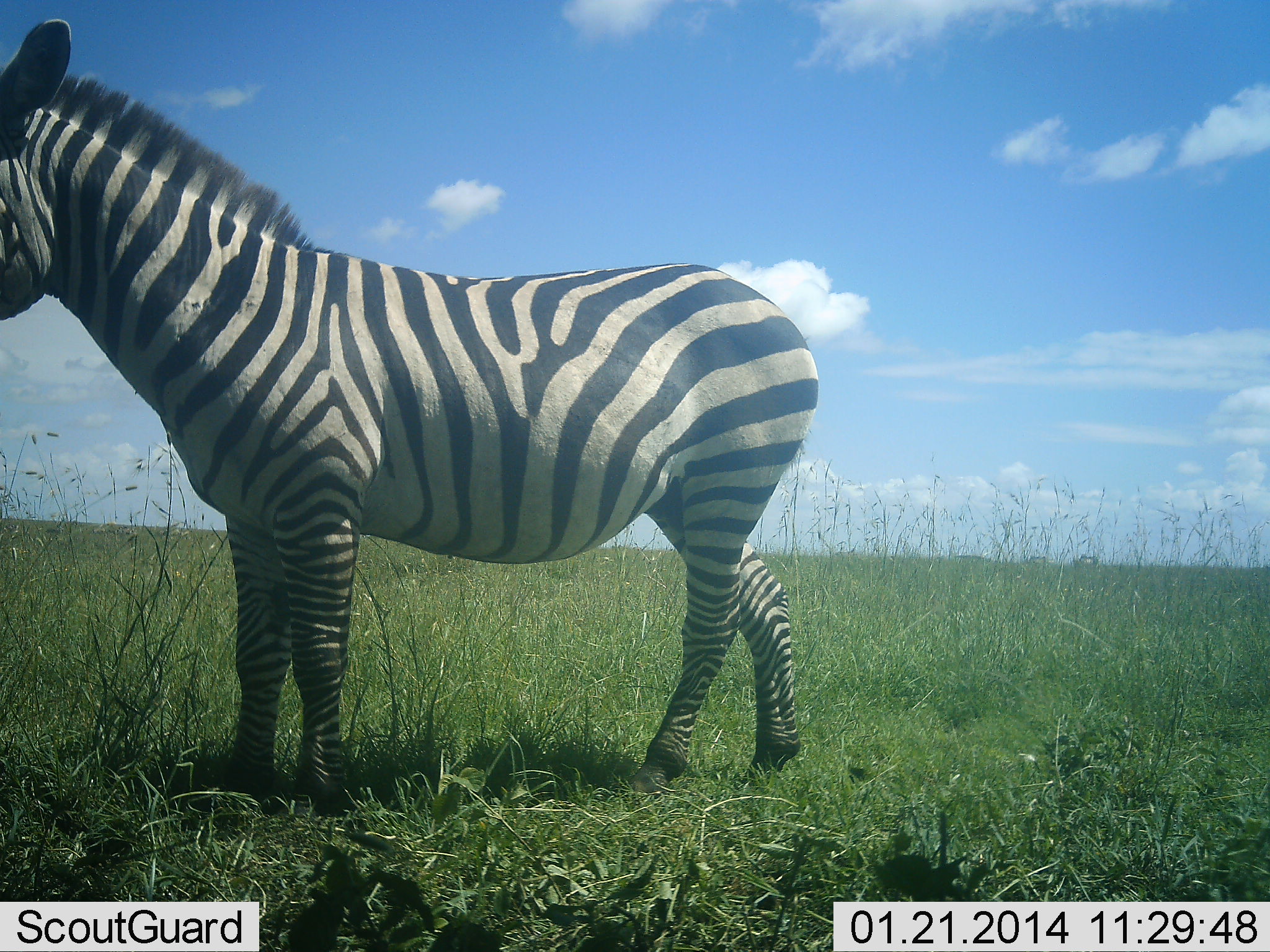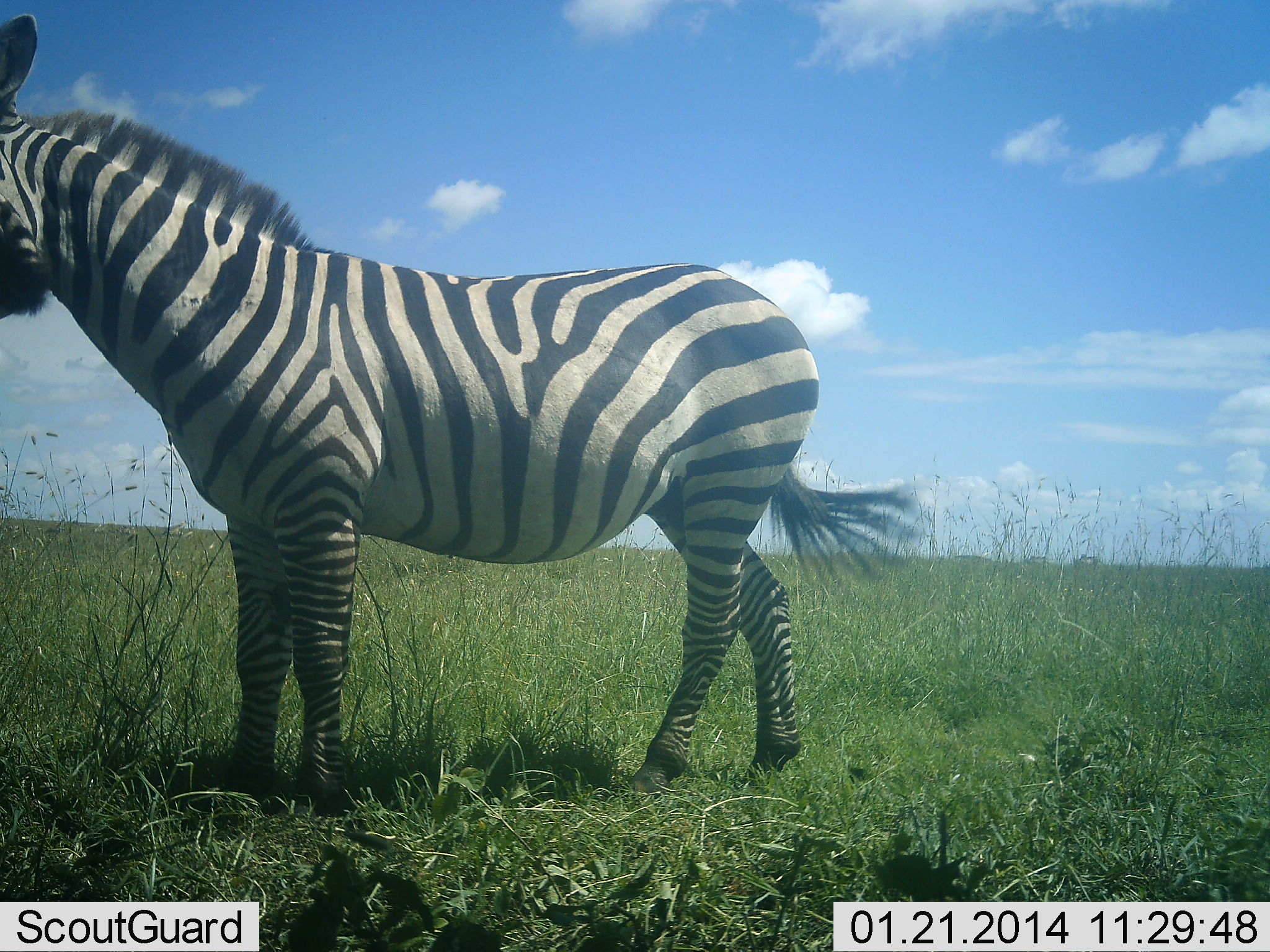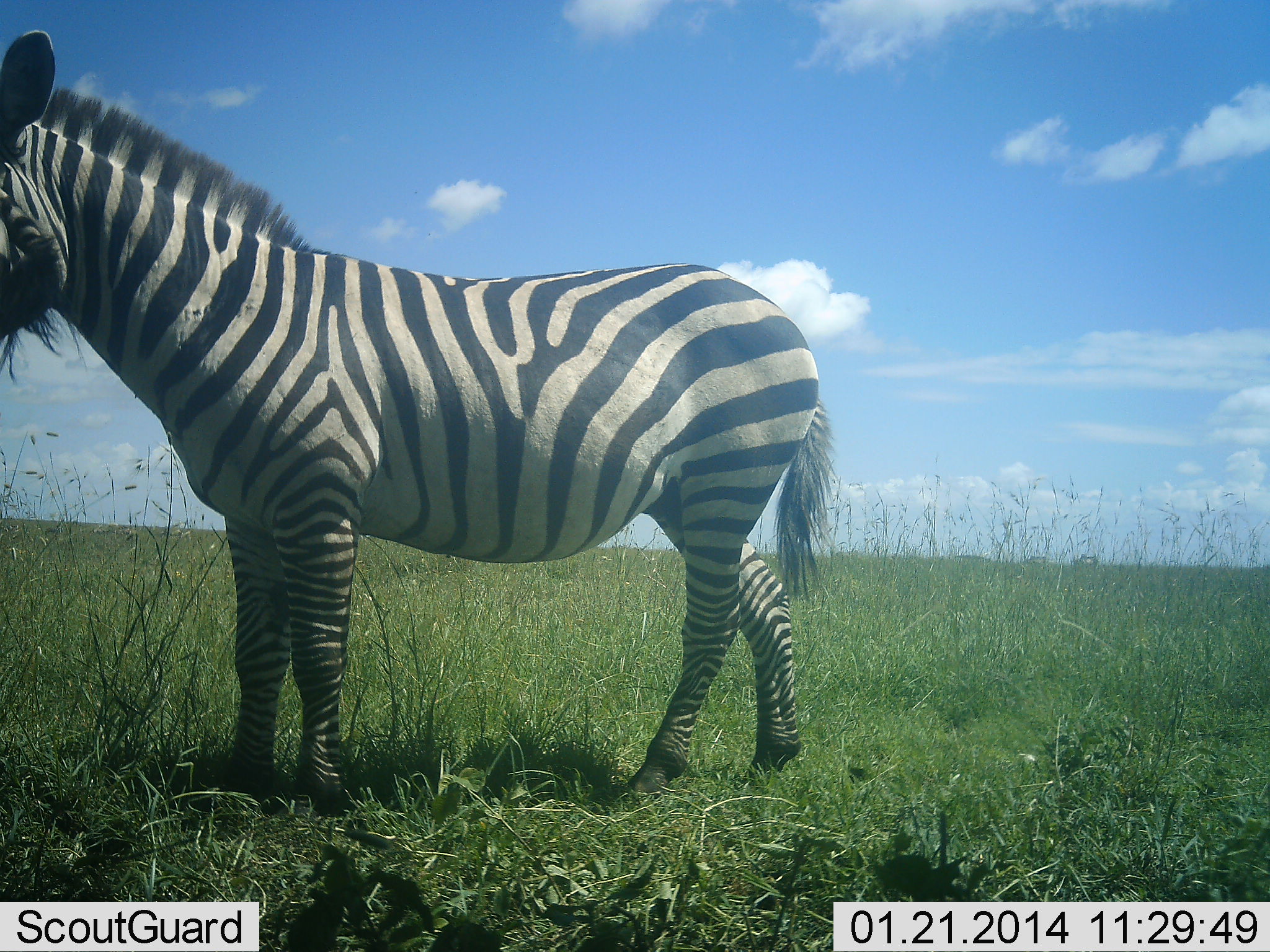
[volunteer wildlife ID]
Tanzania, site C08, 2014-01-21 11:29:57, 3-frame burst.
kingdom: Animalia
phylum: Chordata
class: Mammalia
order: Perissodactyla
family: Equidae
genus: Equus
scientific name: Equus quagga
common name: plains zebra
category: zebra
Zebra (plains zebra) (Equus quagga), count 1. Behavior (volunteer vote fractions): standing 100%, resting 0%, moving 0%, interacting 10%. Young present (vote fraction): 0%. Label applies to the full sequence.